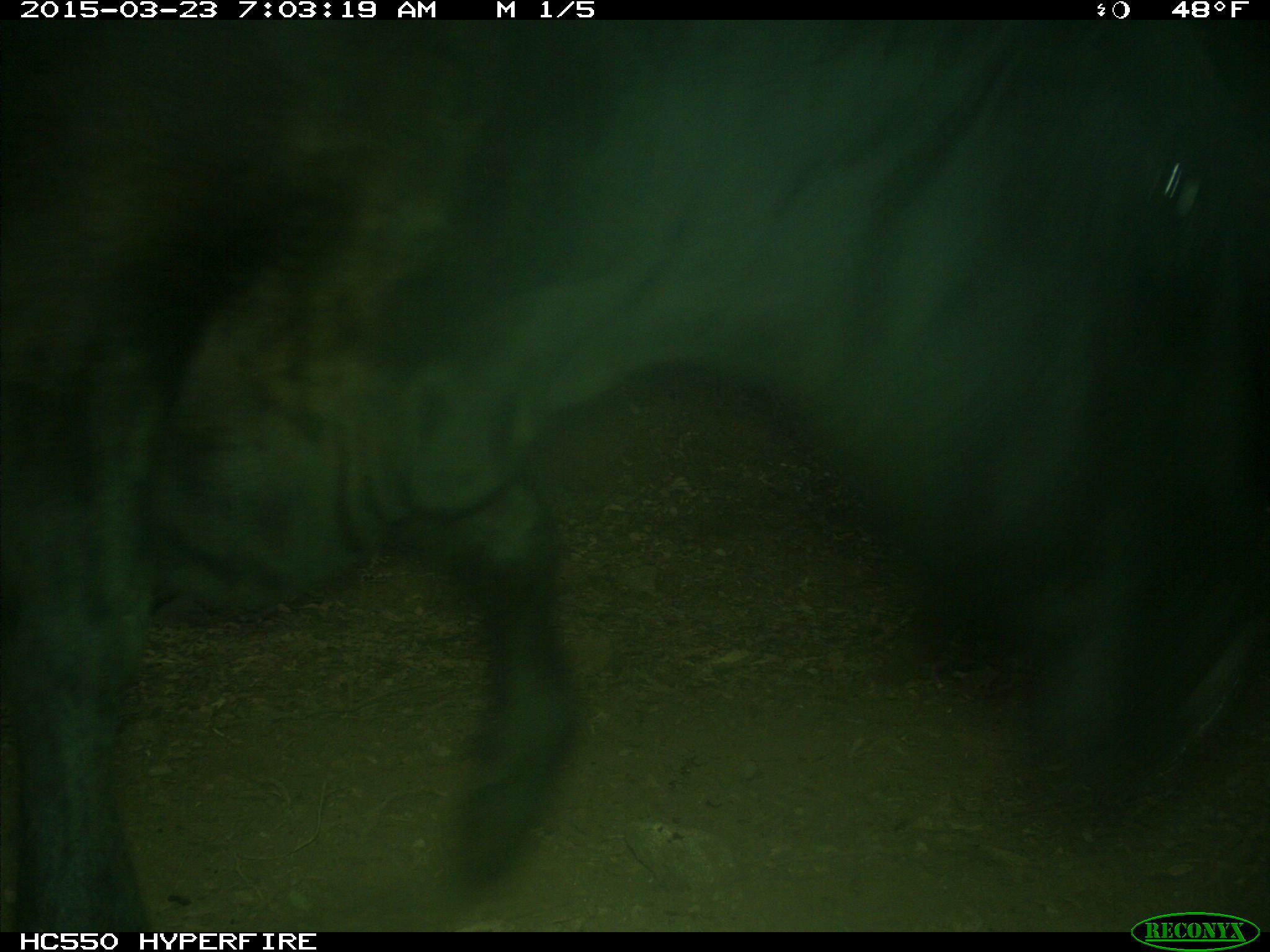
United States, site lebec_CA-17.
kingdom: Animalia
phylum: Chordata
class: Mammalia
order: Artiodactyla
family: Bovidae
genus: Bos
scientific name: Bos taurus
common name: domestic cow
Bos taurus (domestic cow).